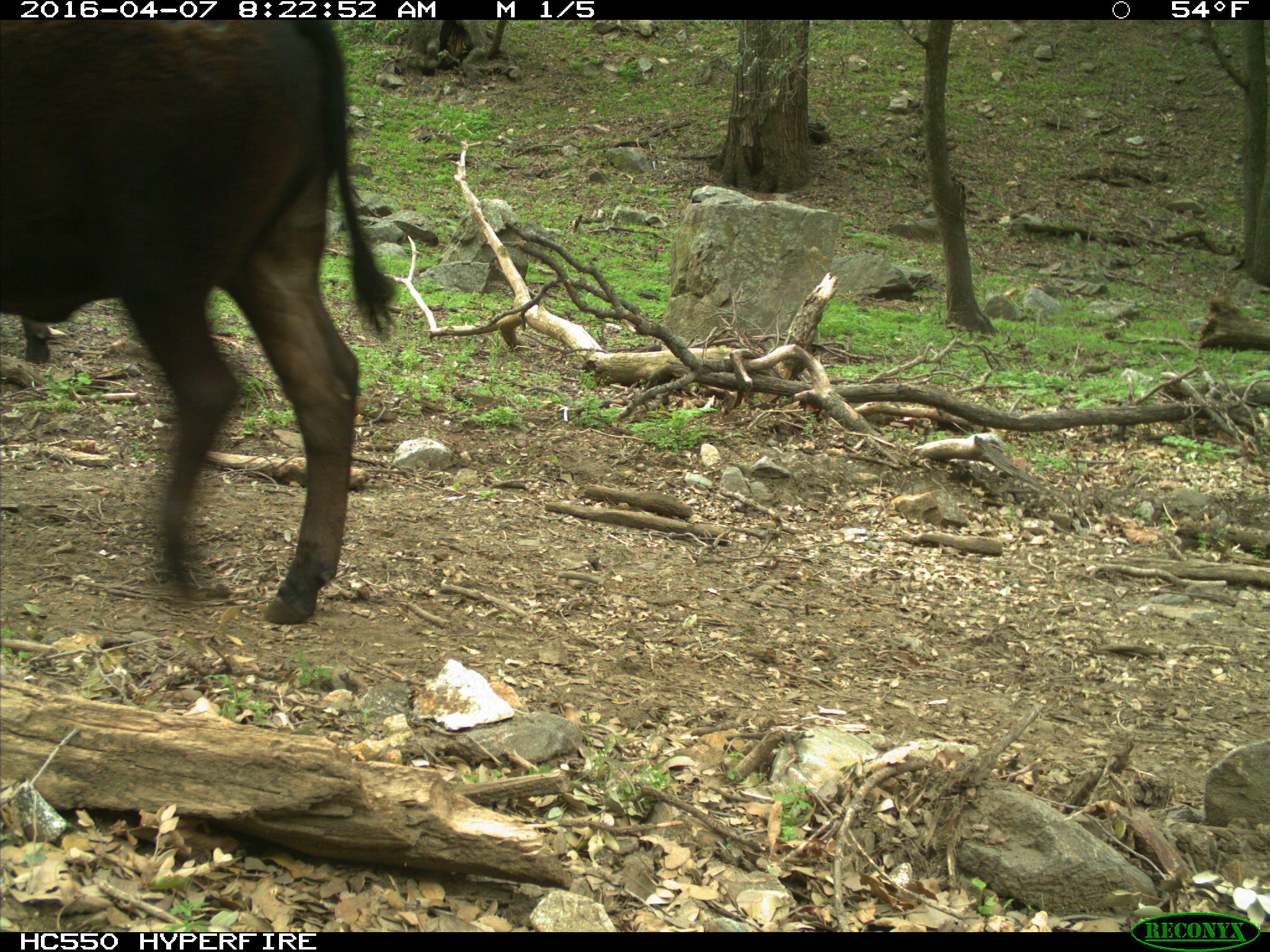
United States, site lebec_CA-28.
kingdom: Animalia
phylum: Chordata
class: Mammalia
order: Artiodactyla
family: Bovidae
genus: Bos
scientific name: Bos taurus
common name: domestic cow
Bos taurus (domestic cow).